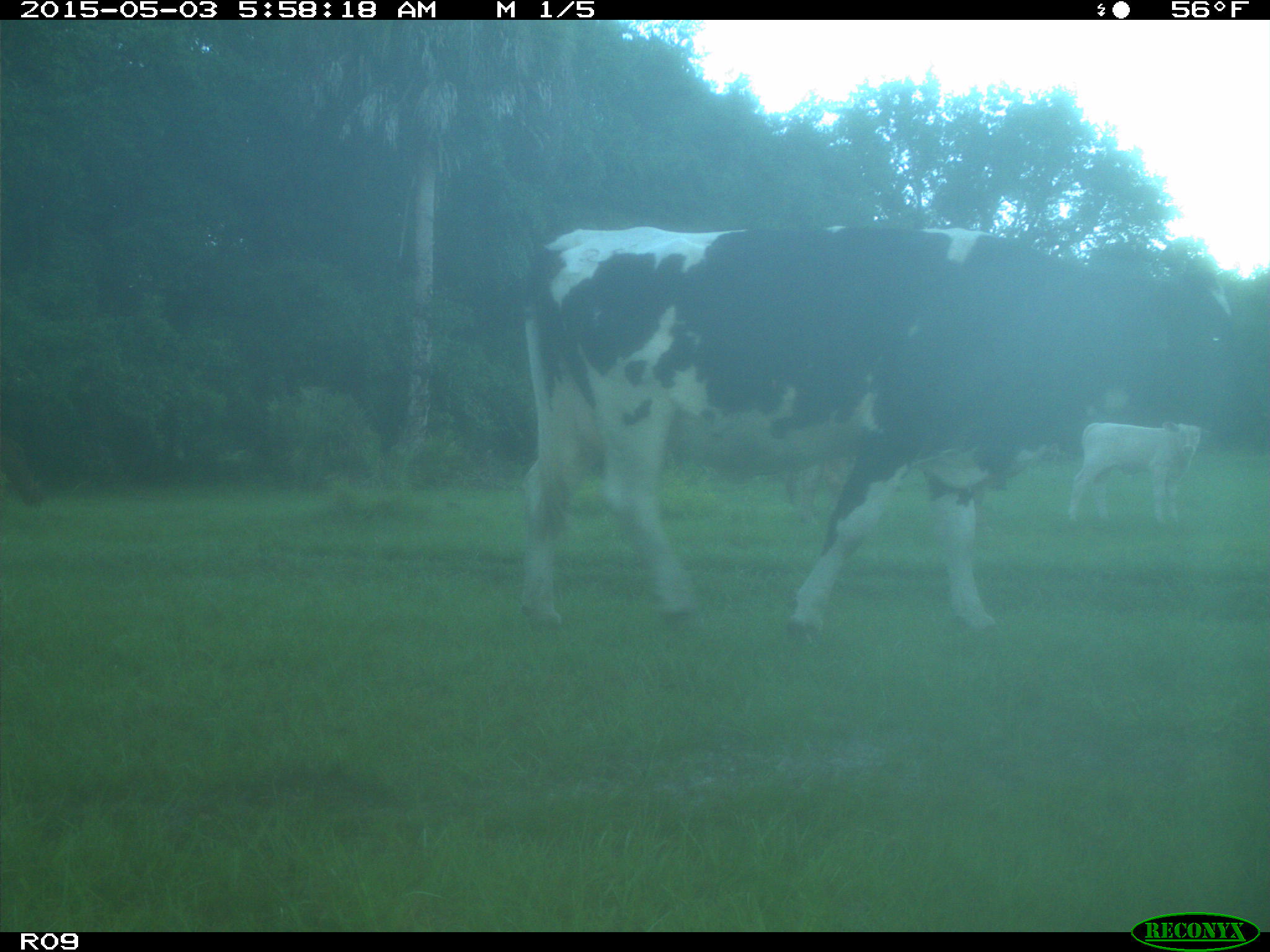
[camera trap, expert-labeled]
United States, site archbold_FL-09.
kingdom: Animalia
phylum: Chordata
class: Mammalia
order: Artiodactyla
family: Bovidae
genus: Bos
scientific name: Bos taurus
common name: domestic cow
Bos taurus (domestic cow).